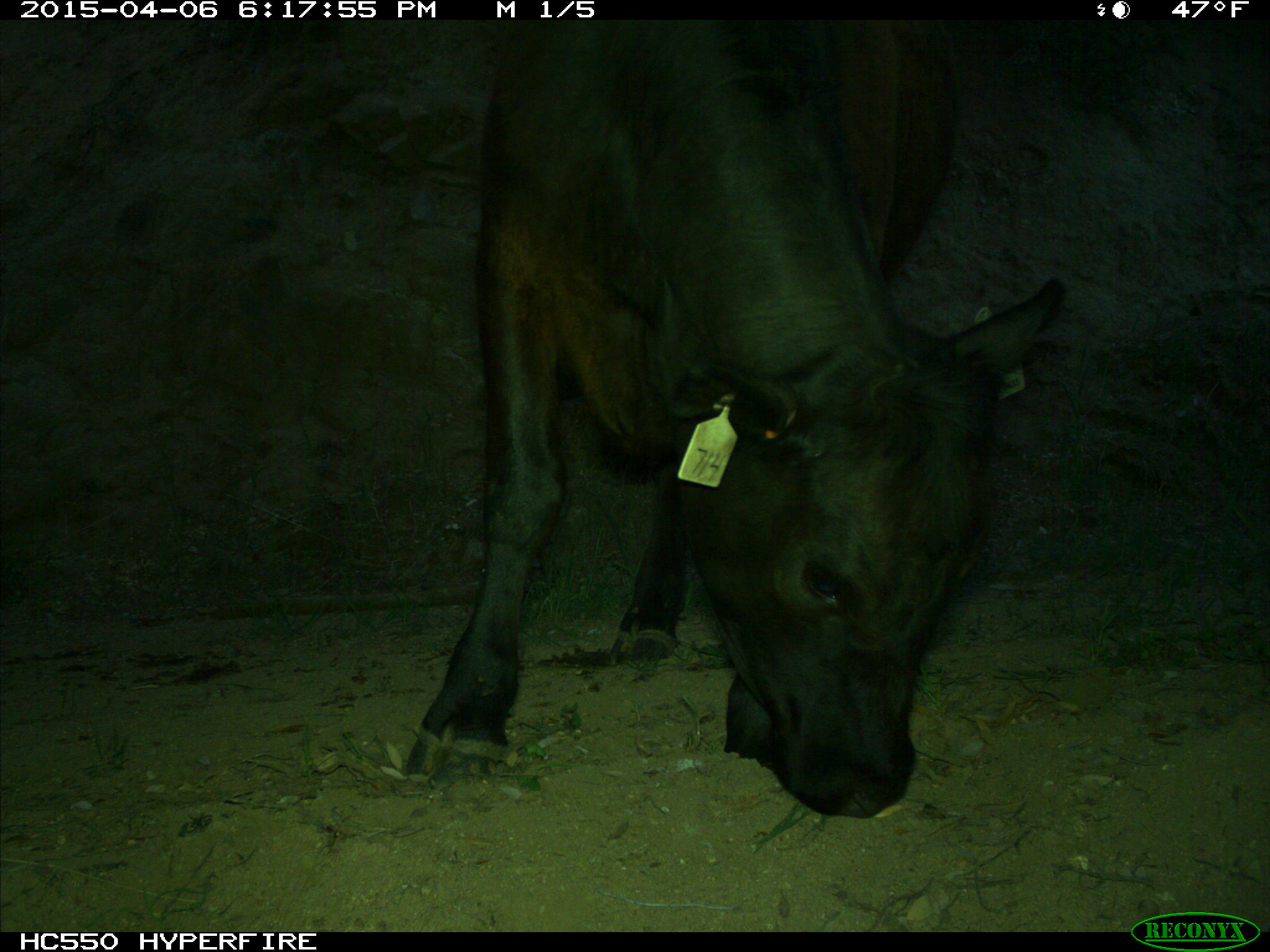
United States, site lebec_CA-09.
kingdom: Animalia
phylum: Chordata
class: Mammalia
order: Artiodactyla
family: Bovidae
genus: Bos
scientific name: Bos taurus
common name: domestic cow